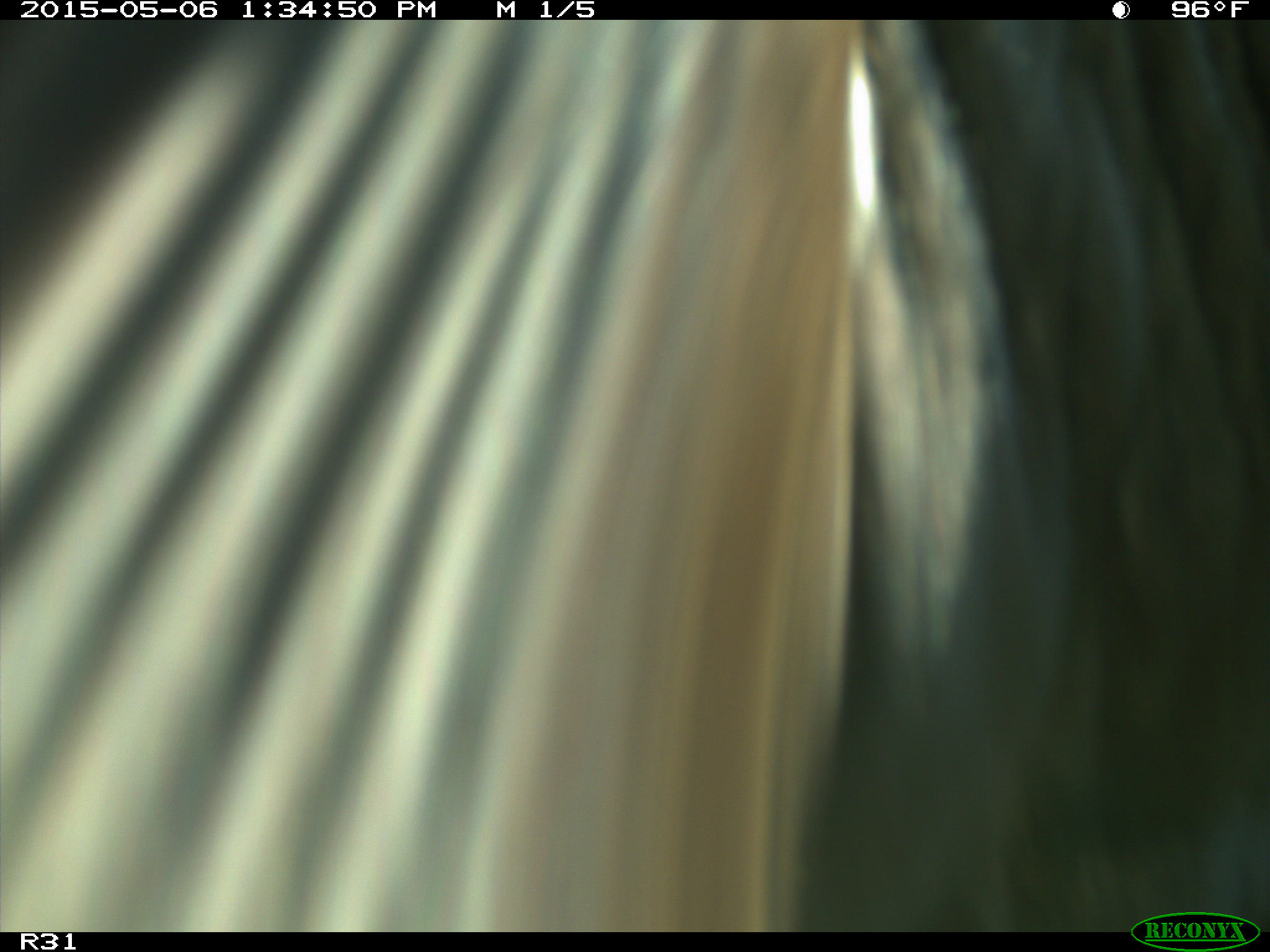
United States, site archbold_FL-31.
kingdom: Animalia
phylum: Chordata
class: Mammalia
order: Artiodactyla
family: Bovidae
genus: Bos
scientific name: Bos taurus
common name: domestic cow